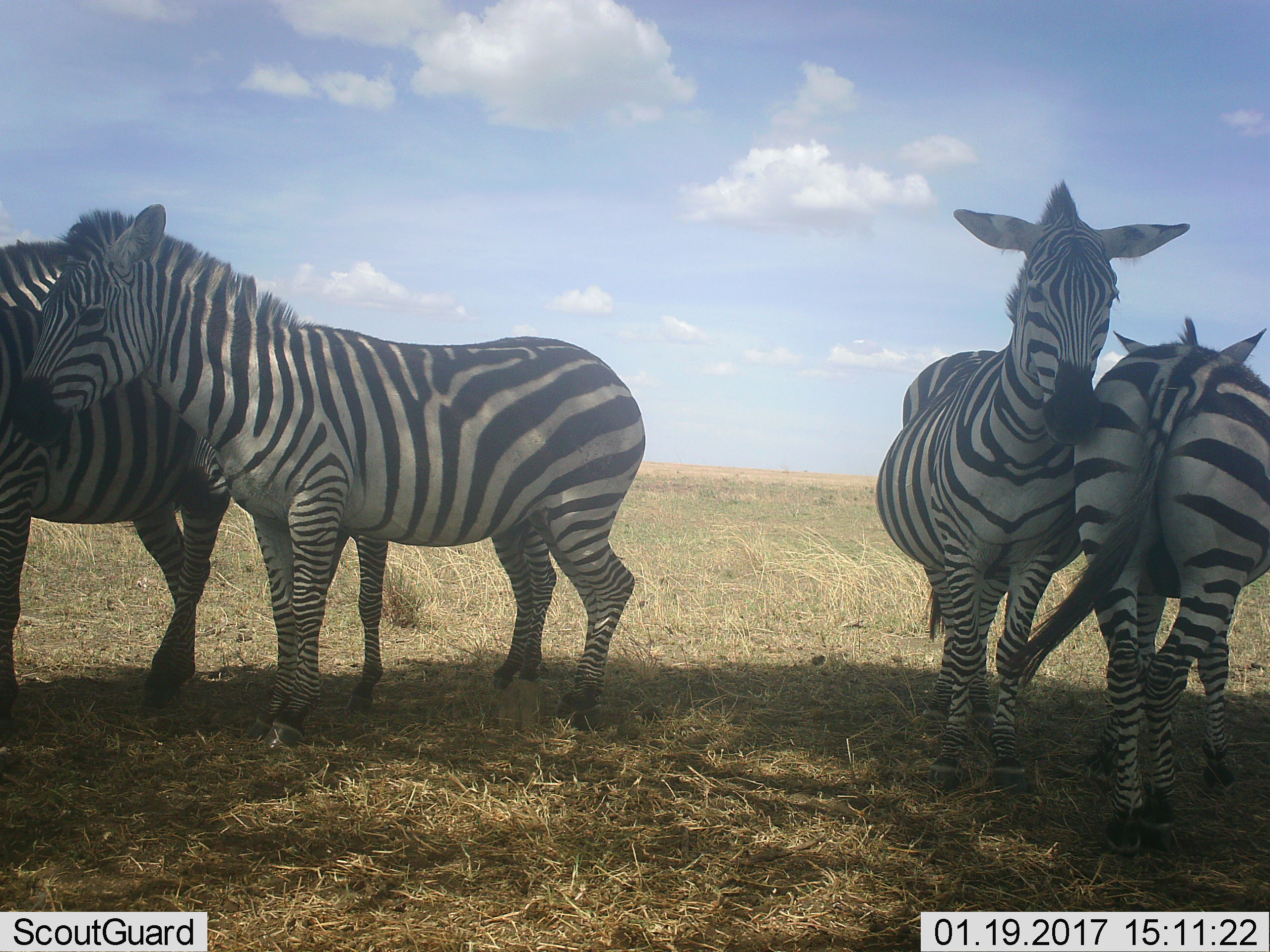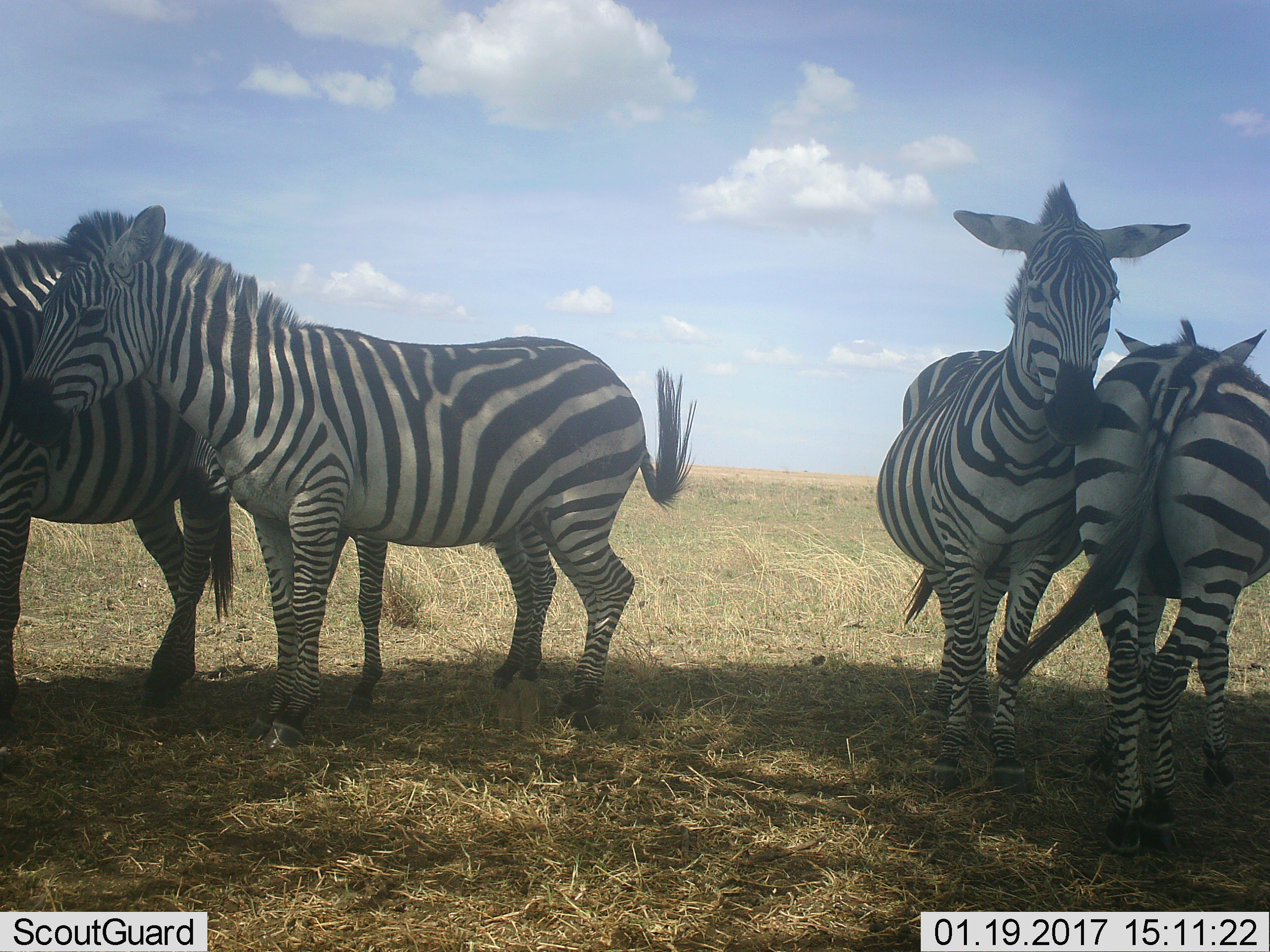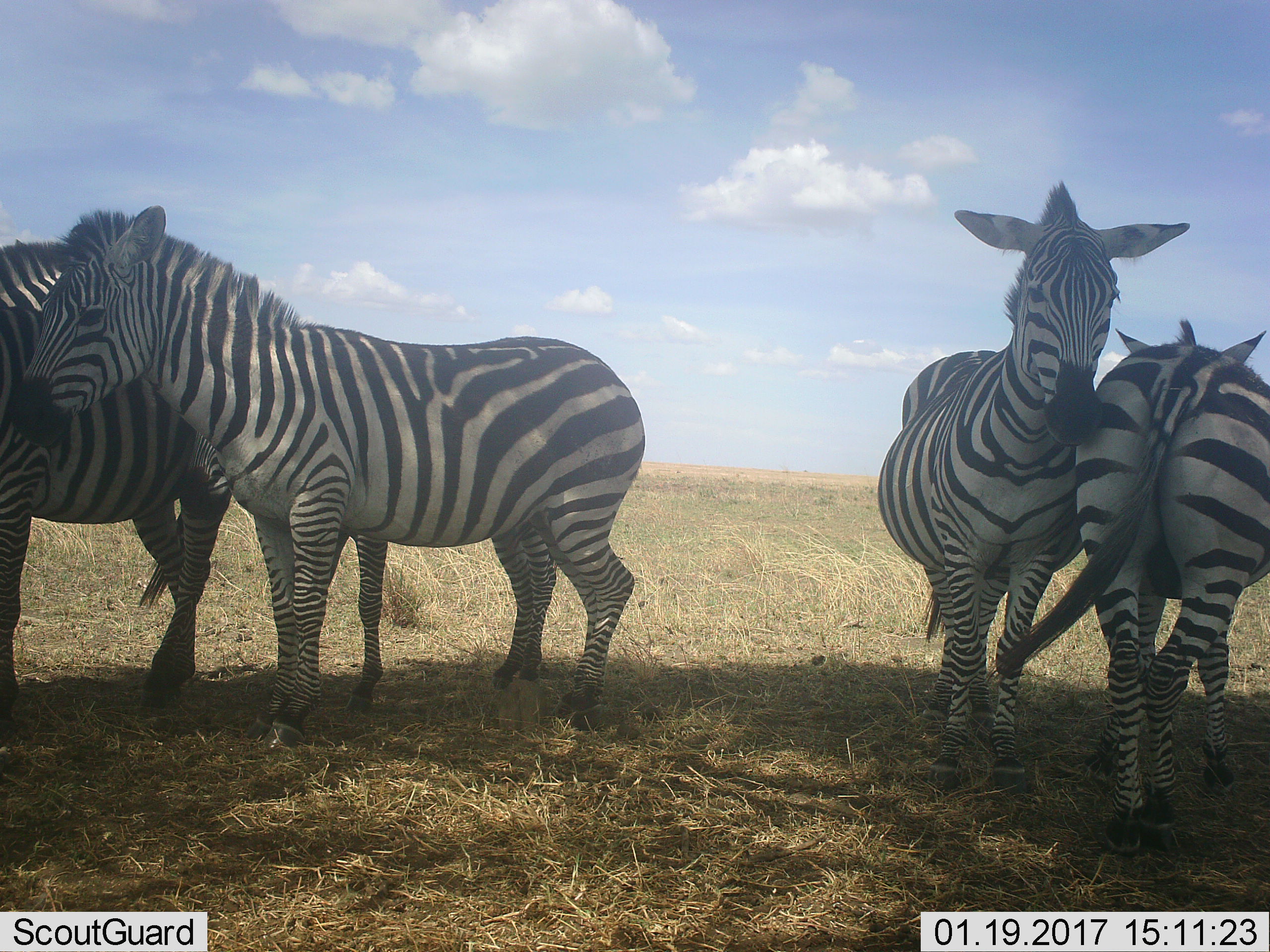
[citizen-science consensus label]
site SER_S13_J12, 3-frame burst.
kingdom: Animalia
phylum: Chordata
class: Mammalia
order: Perissodactyla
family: Equidae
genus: Equus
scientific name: Equus quagga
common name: plains zebra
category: zebraplains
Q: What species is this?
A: Zebraplains (plains zebra) (Equus quagga).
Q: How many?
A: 4.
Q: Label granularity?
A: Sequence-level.